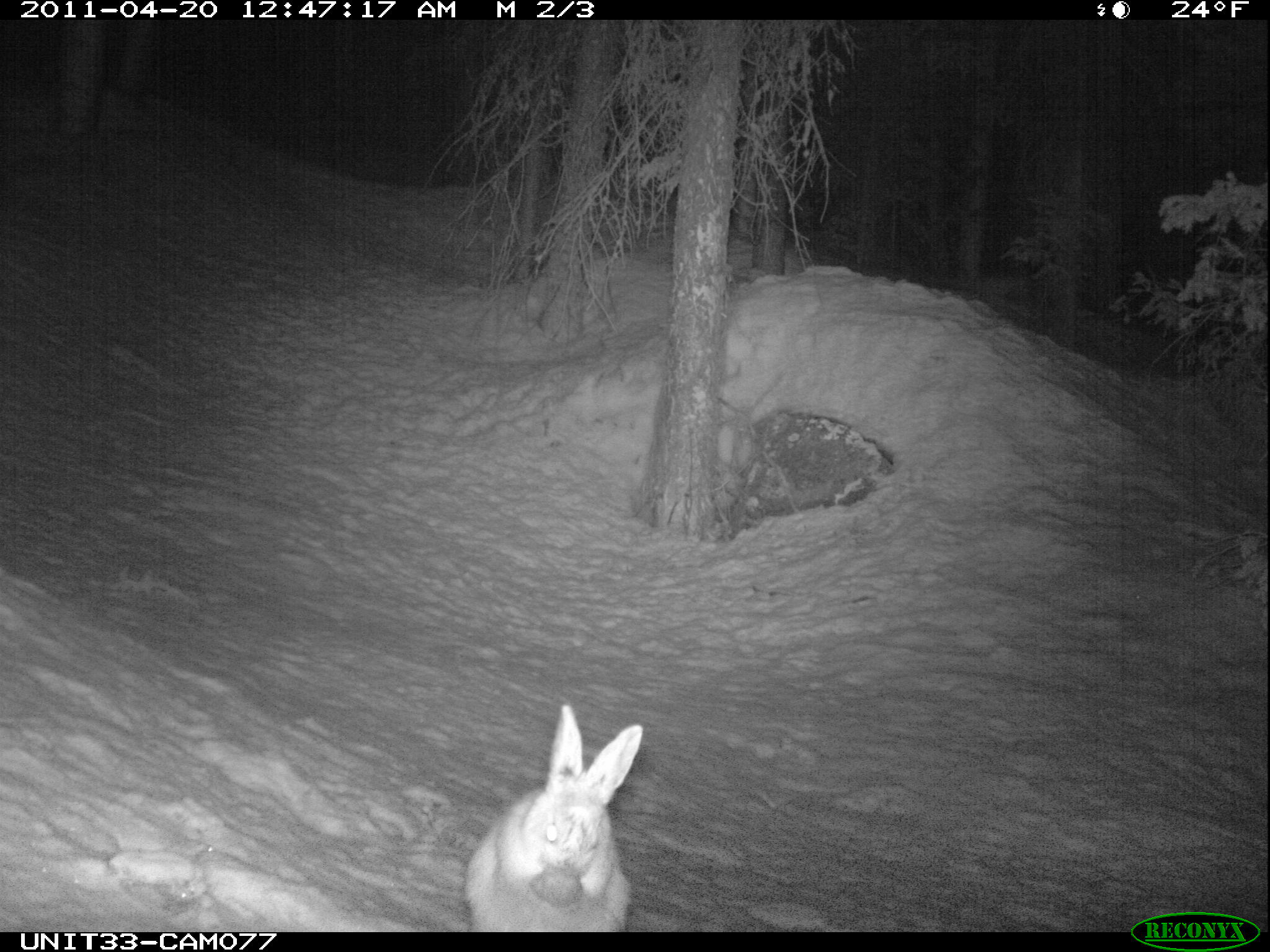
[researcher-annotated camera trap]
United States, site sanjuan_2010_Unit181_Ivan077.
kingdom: Animalia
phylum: Chordata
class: Mammalia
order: Lagomorpha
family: Leporidae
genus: Lepus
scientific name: Lepus americanus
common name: snowshoe hare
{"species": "Lepus americanus (snowshoe hare)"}